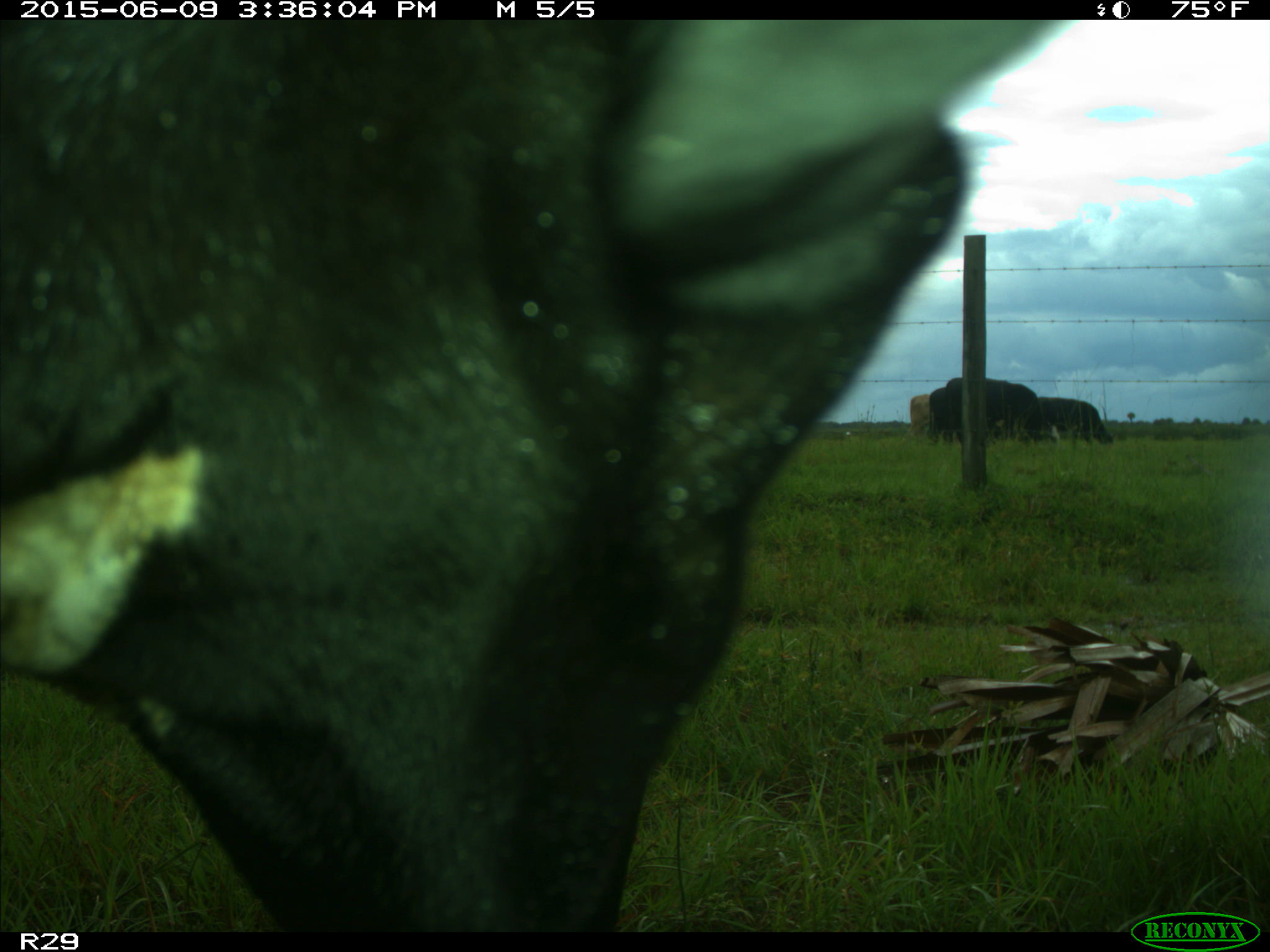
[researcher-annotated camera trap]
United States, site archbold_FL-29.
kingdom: Animalia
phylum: Chordata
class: Mammalia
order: Artiodactyla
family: Bovidae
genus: Bos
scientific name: Bos taurus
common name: domestic cow